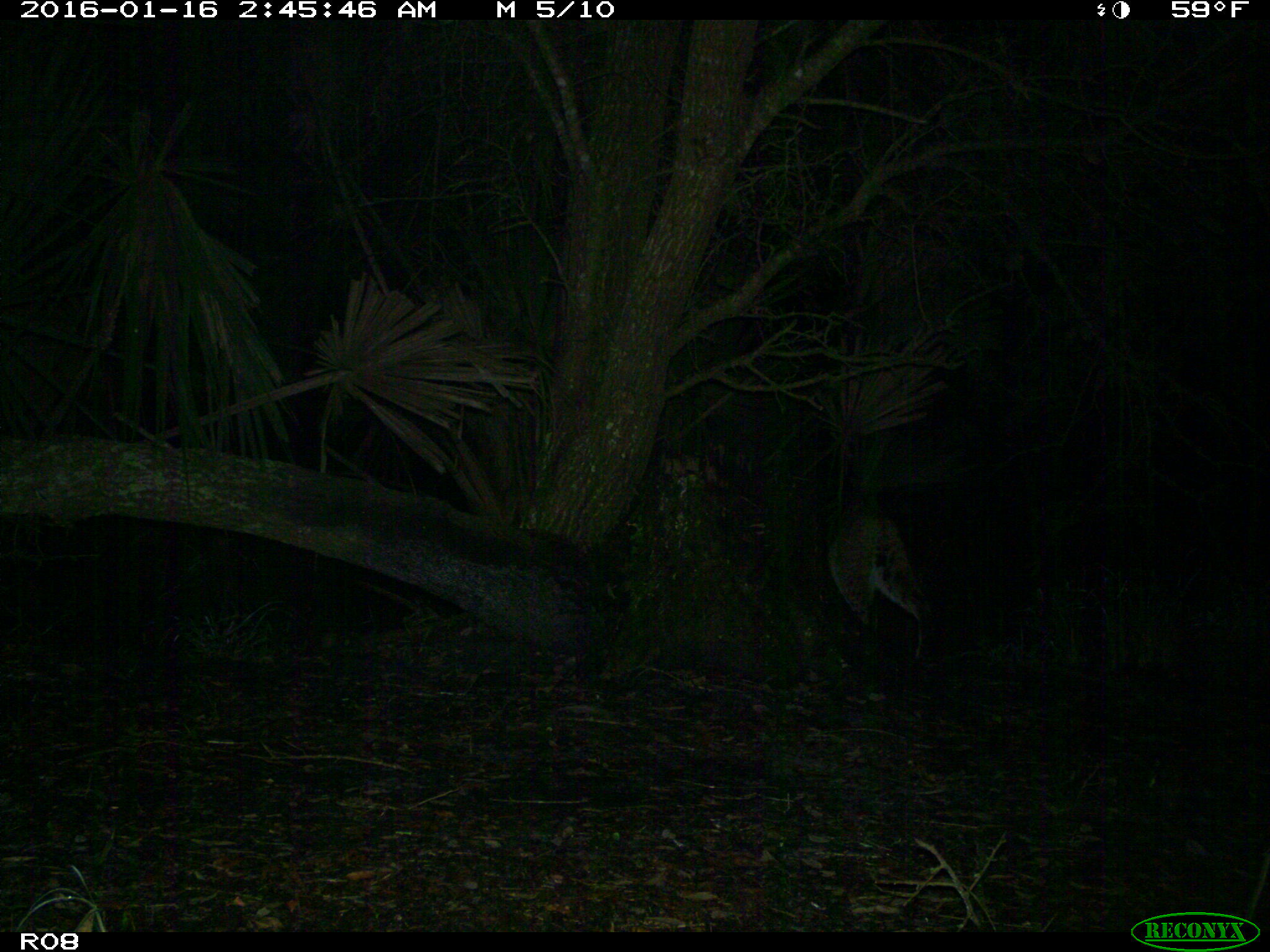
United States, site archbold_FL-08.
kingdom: Animalia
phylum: Chordata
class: Mammalia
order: Carnivora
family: Felidae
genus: Lynx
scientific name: Lynx rufus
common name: bobcat